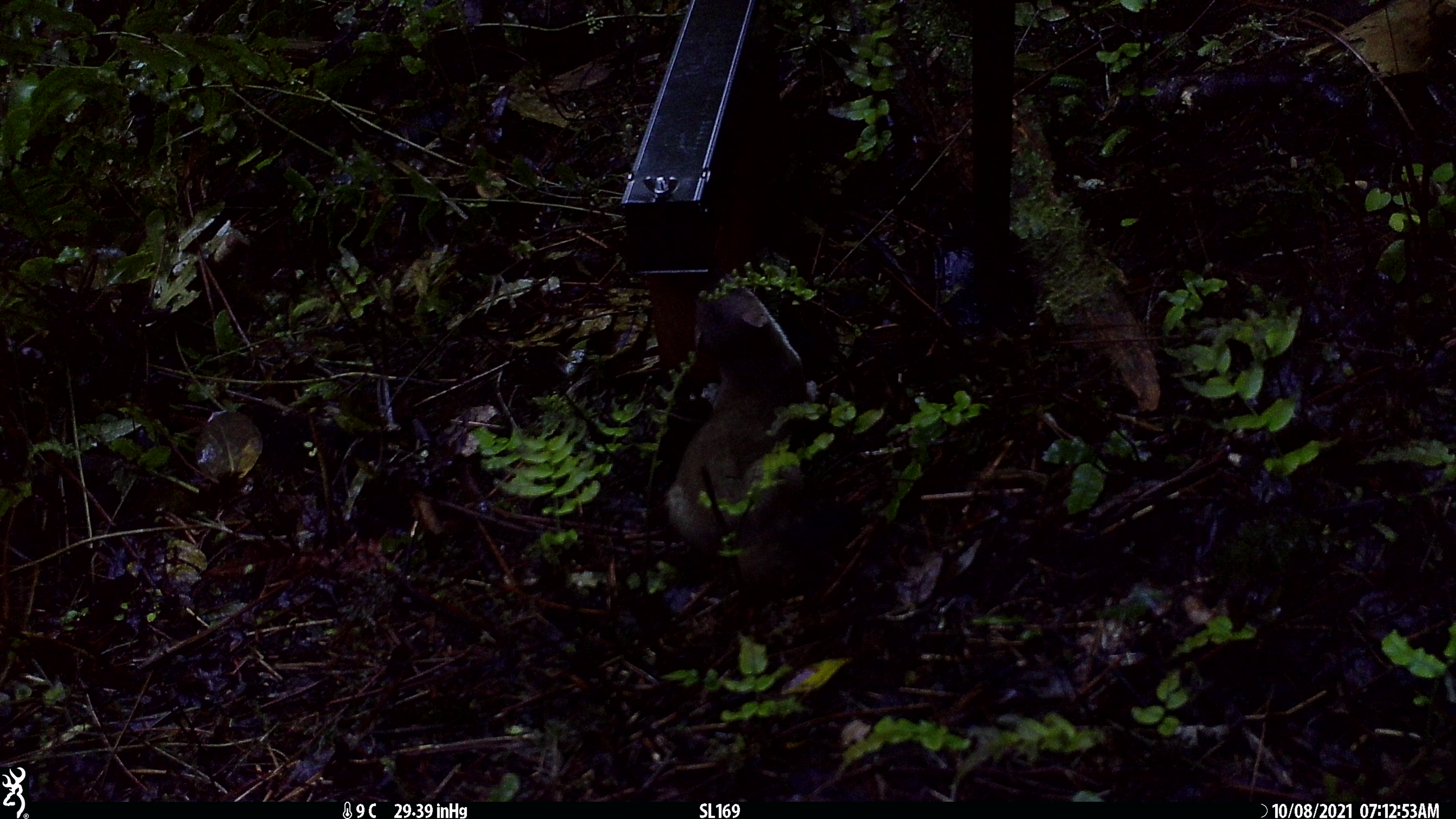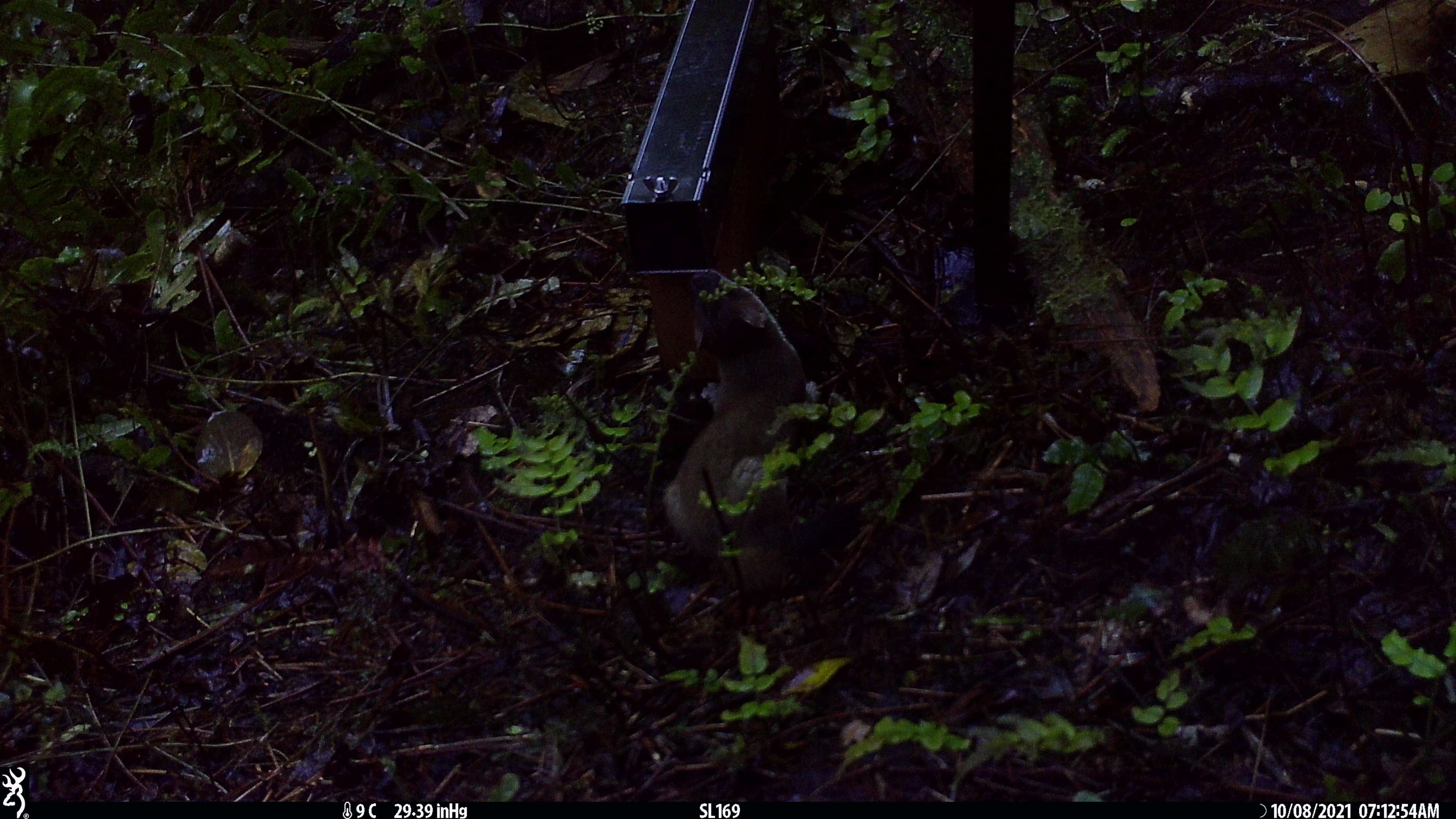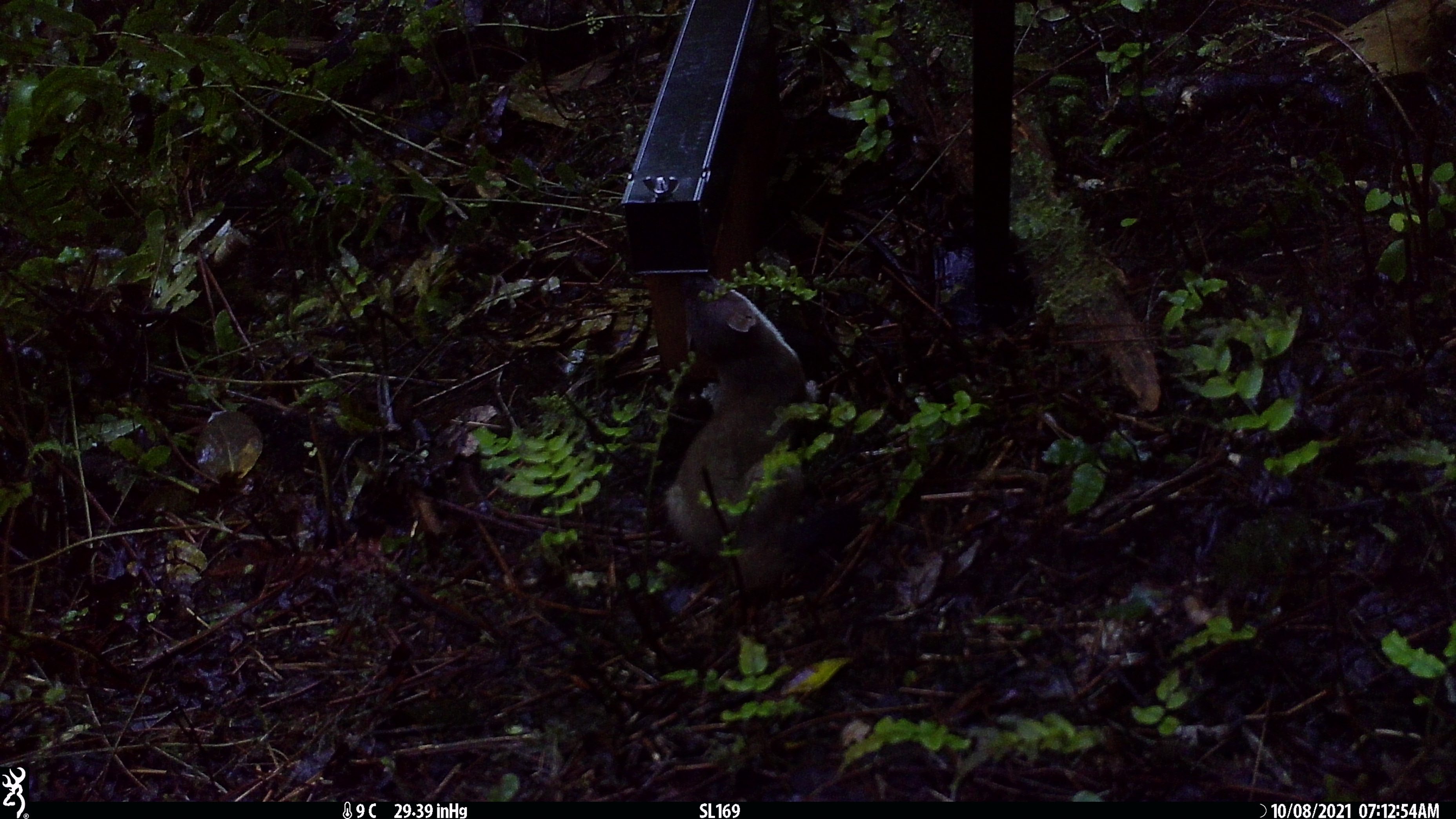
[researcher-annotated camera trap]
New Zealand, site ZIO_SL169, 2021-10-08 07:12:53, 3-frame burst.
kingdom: Animalia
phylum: Chordata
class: Mammalia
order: Carnivora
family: Mustelidae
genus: Mustela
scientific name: Mustela erminea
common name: stoat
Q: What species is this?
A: Stoat (Mustela erminea).